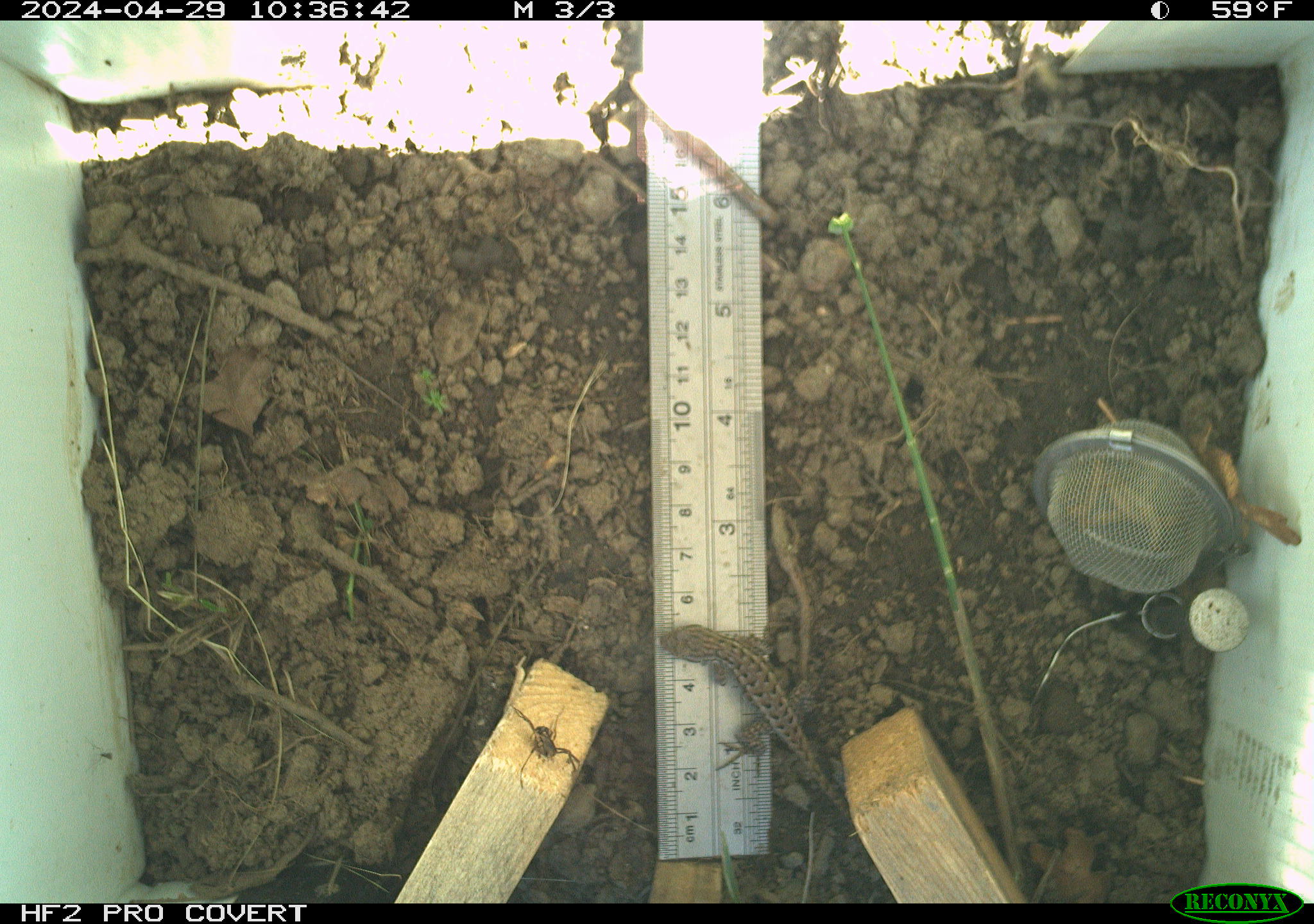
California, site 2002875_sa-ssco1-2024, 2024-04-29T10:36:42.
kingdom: Animalia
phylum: Arthropoda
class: Arachnida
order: Araneae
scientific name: Araneae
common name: spider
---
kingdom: Animalia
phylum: Chordata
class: Reptilia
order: Squamata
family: Phrynosomatidae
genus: Sceloporus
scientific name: Sceloporus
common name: spiny lizards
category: sceloporus species